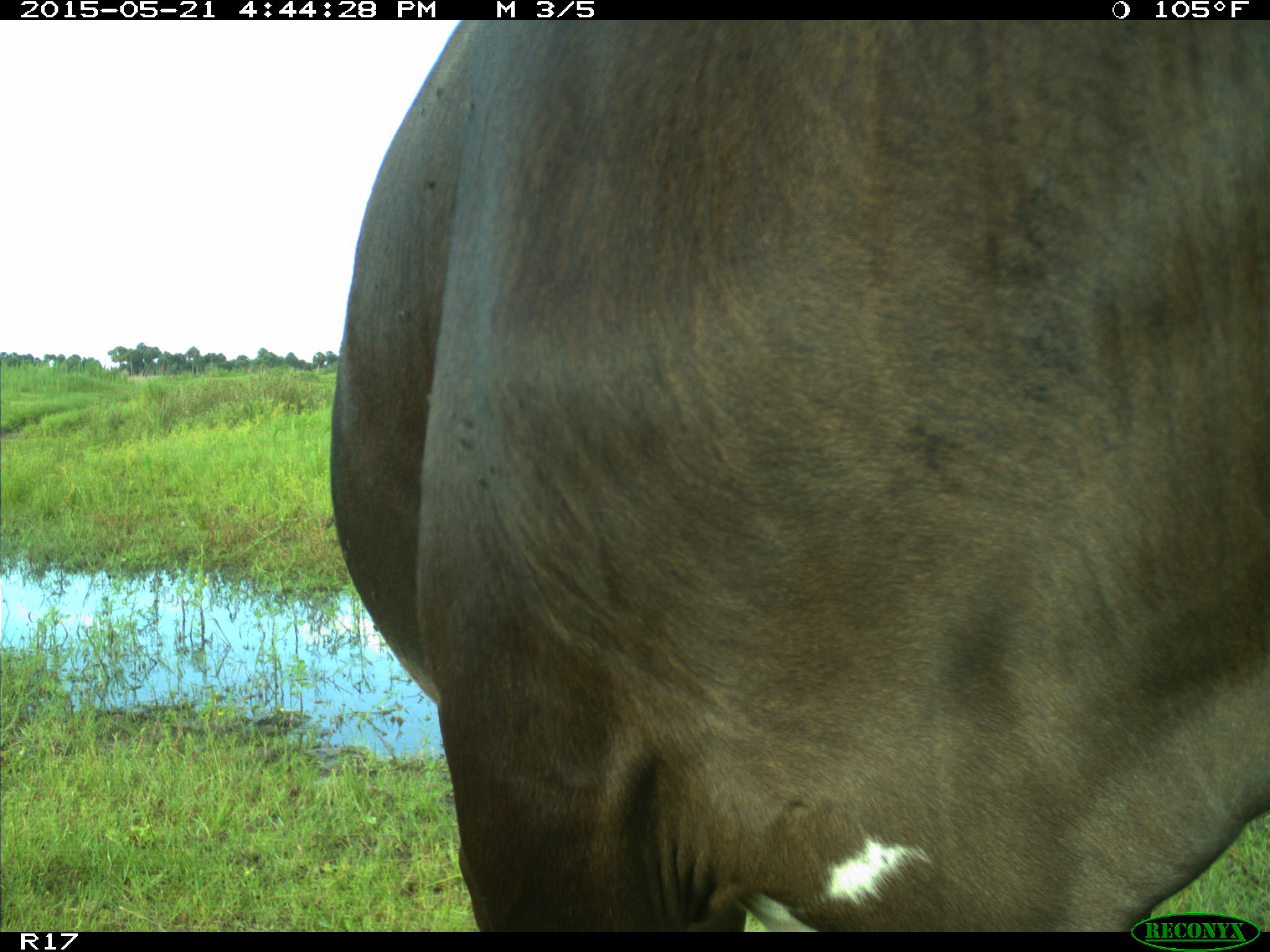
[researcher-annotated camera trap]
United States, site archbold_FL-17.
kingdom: Animalia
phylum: Chordata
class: Mammalia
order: Artiodactyla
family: Bovidae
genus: Bos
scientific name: Bos taurus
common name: domestic cow